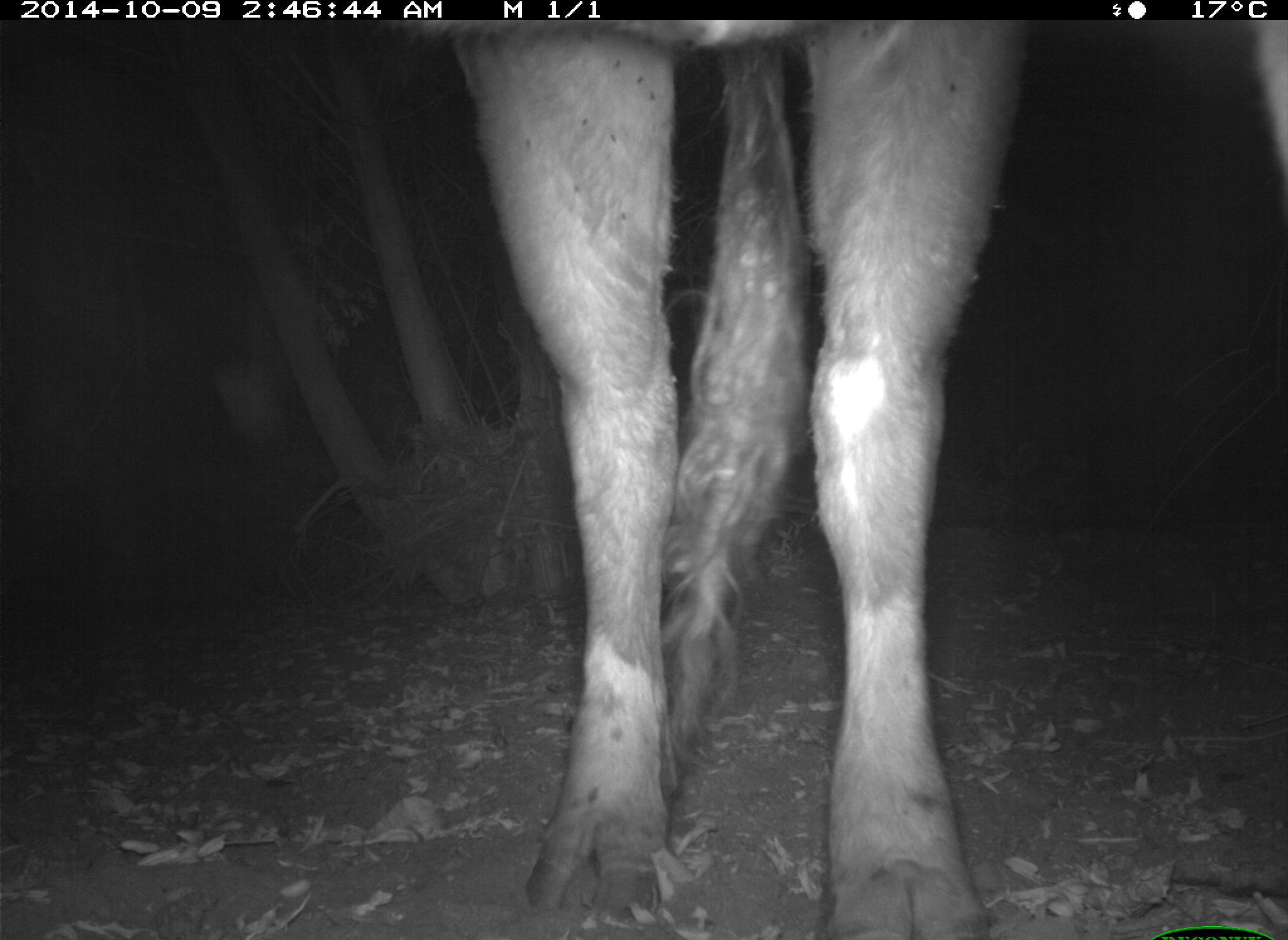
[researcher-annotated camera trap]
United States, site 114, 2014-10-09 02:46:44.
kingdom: Animalia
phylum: Chordata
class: Mammalia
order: Artiodactyla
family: Bovidae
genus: Bos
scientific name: Bos taurus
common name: cow